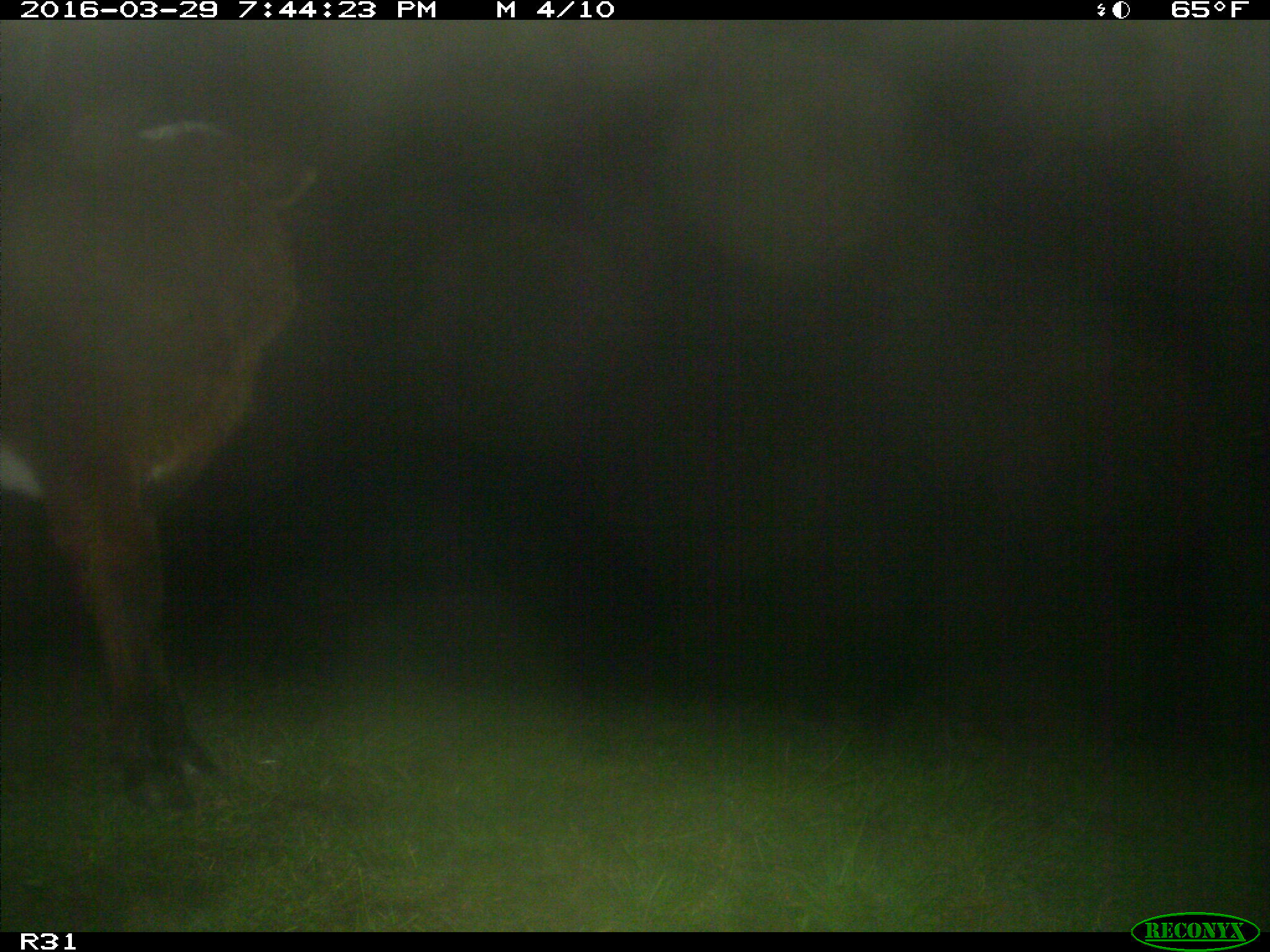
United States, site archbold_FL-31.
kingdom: Animalia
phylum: Chordata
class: Mammalia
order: Artiodactyla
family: Bovidae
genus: Bos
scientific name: Bos taurus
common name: domestic cow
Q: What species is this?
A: Bos taurus (domestic cow).